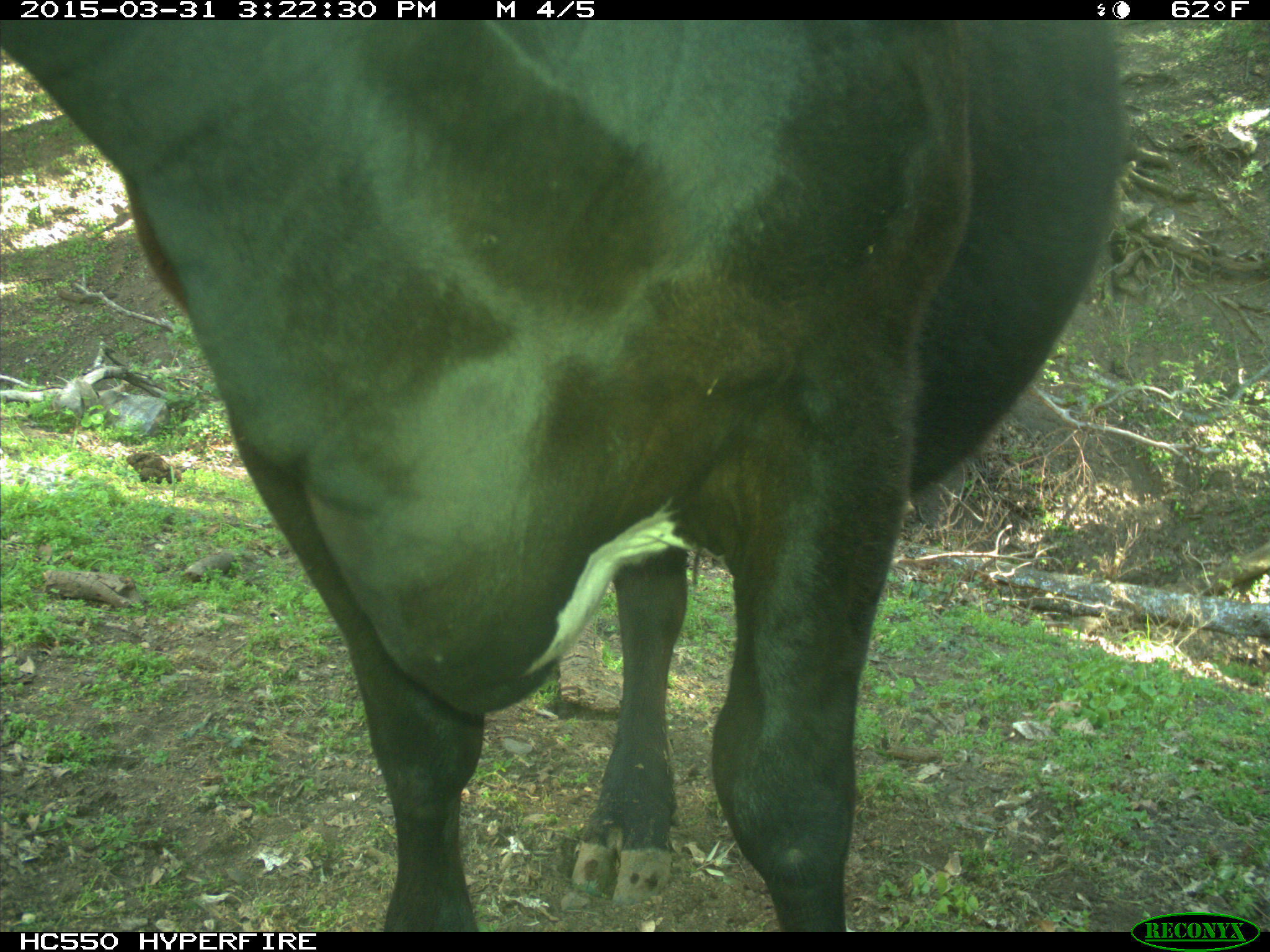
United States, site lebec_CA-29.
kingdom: Animalia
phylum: Chordata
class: Mammalia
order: Artiodactyla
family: Bovidae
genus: Bos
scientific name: Bos taurus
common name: domestic cow